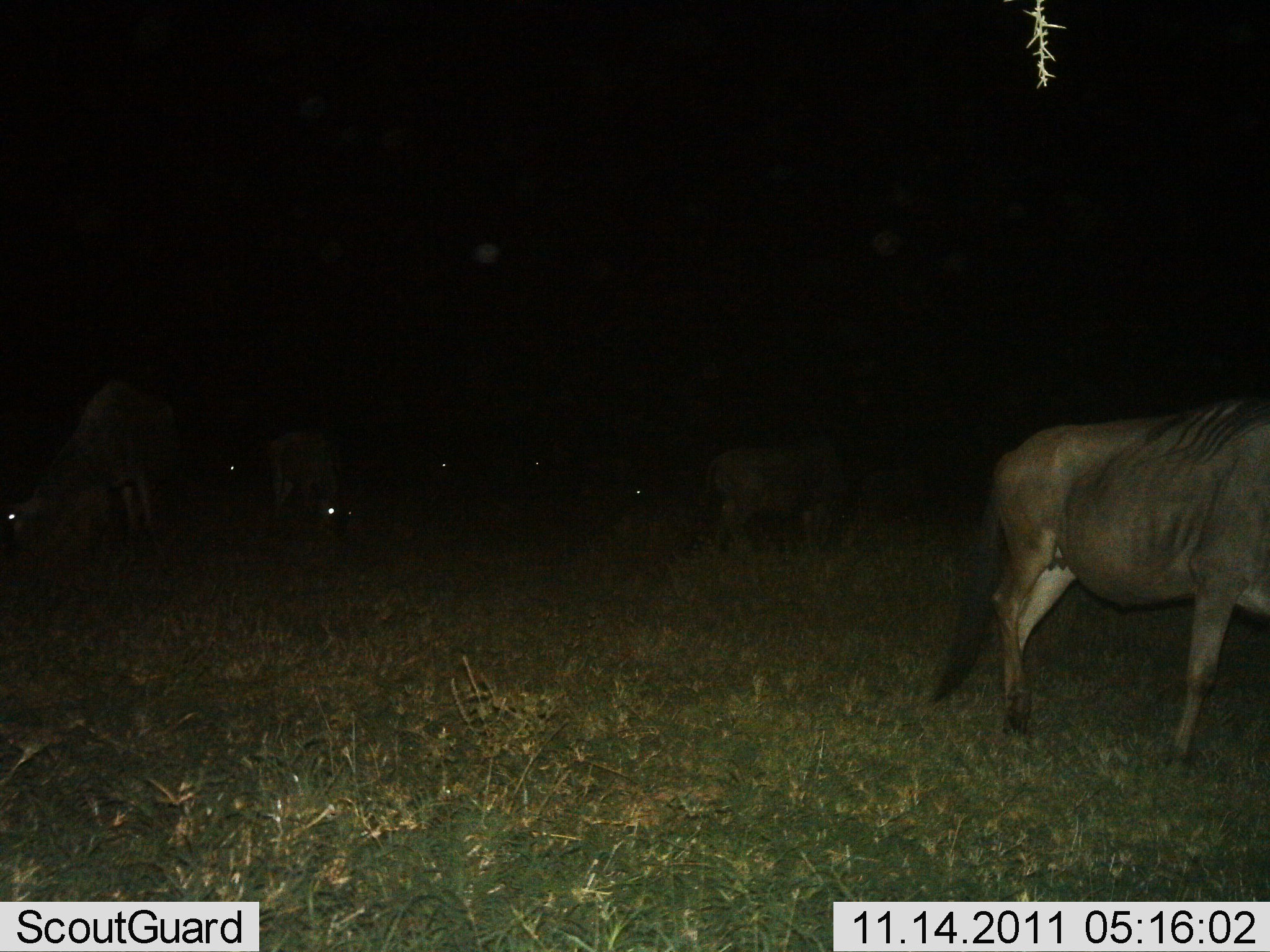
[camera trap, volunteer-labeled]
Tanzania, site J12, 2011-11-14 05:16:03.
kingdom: Animalia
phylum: Chordata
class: Mammalia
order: Artiodactyla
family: Bovidae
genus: Connochaetes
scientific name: Connochaetes taurinus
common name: blue wildebeest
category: wildebeest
Wildebeest (blue wildebeest) (Connochaetes taurinus), count 5. Behavior (volunteer vote fractions): standing 70%, resting 10%, moving 60%, interacting 0%. Young present (vote fraction): 0%. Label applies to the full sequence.